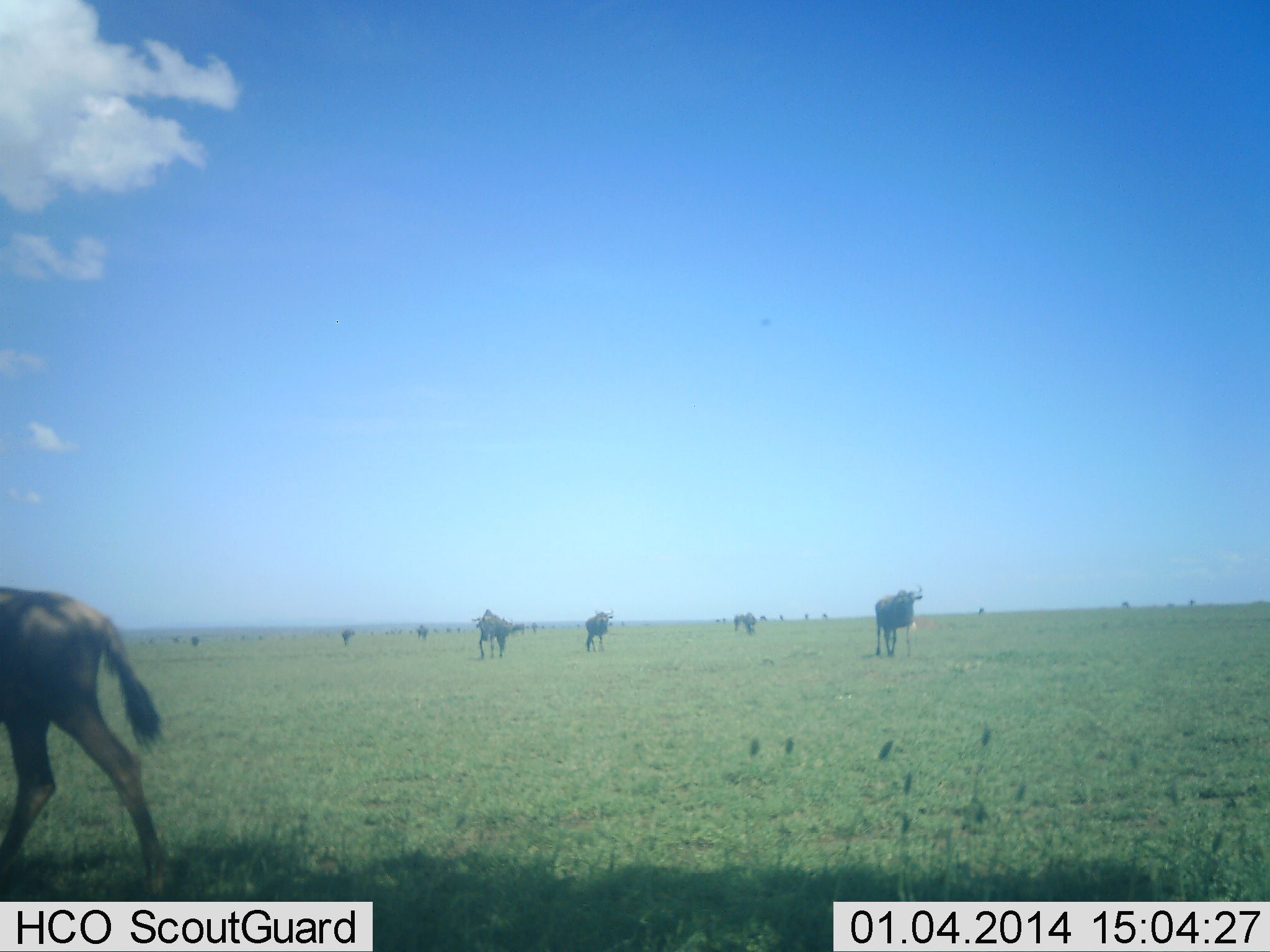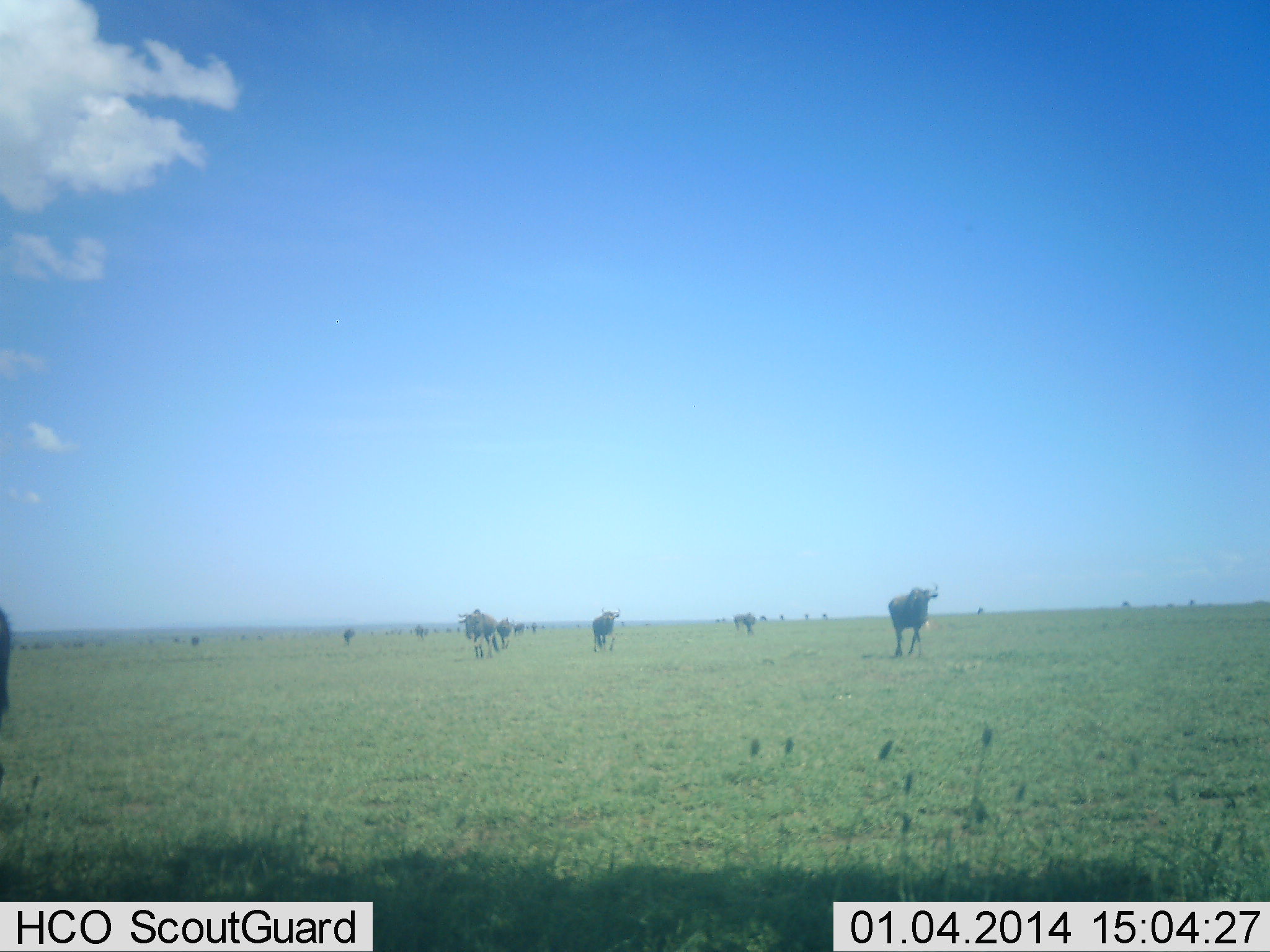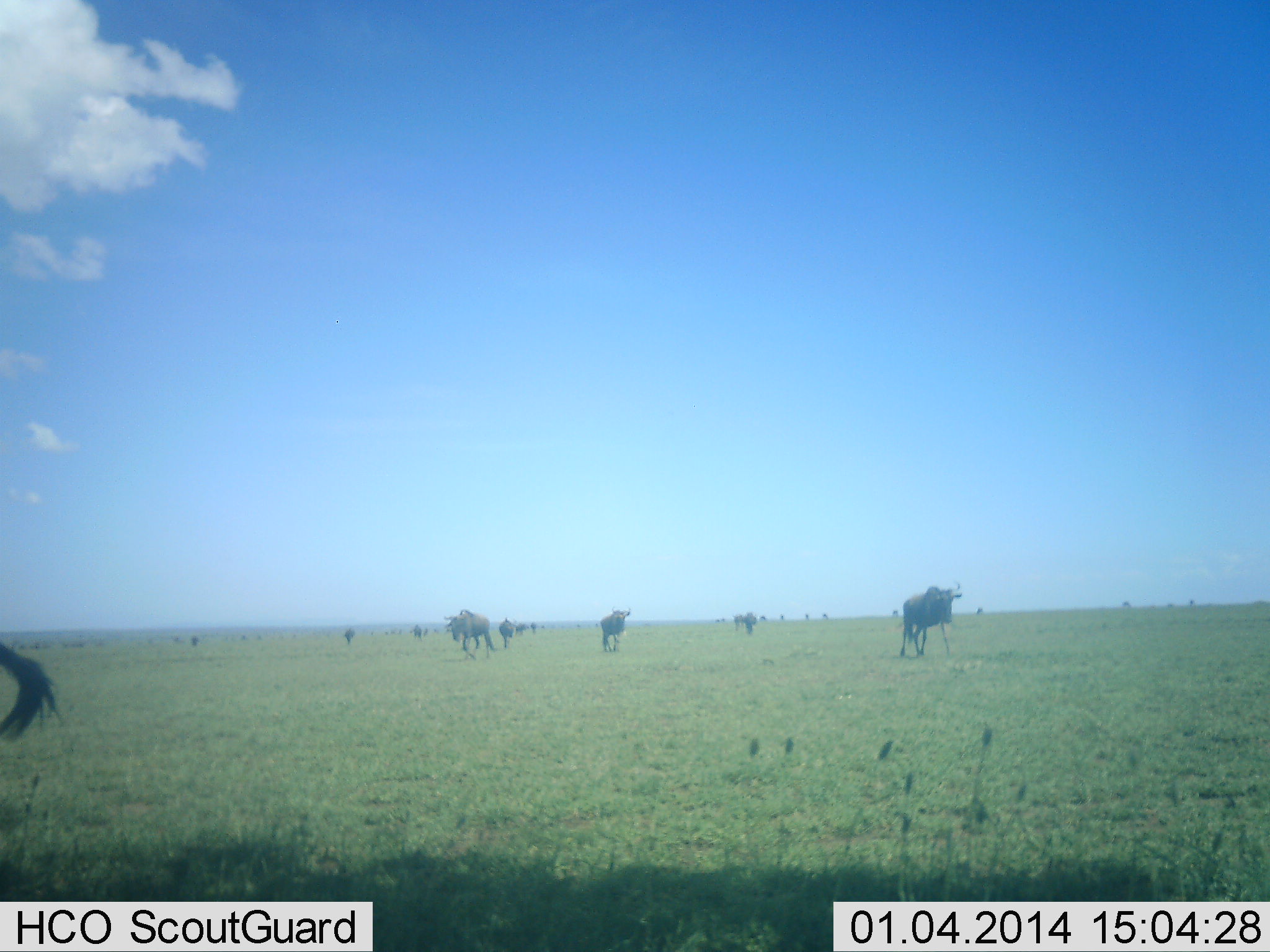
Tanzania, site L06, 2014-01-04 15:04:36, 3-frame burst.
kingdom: Animalia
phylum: Chordata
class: Mammalia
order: Artiodactyla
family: Bovidae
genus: Connochaetes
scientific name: Connochaetes taurinus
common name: blue wildebeest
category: wildebeest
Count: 11-50.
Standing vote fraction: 10%.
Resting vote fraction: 0%.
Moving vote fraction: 90%.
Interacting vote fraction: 0%.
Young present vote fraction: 0%.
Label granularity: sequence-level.